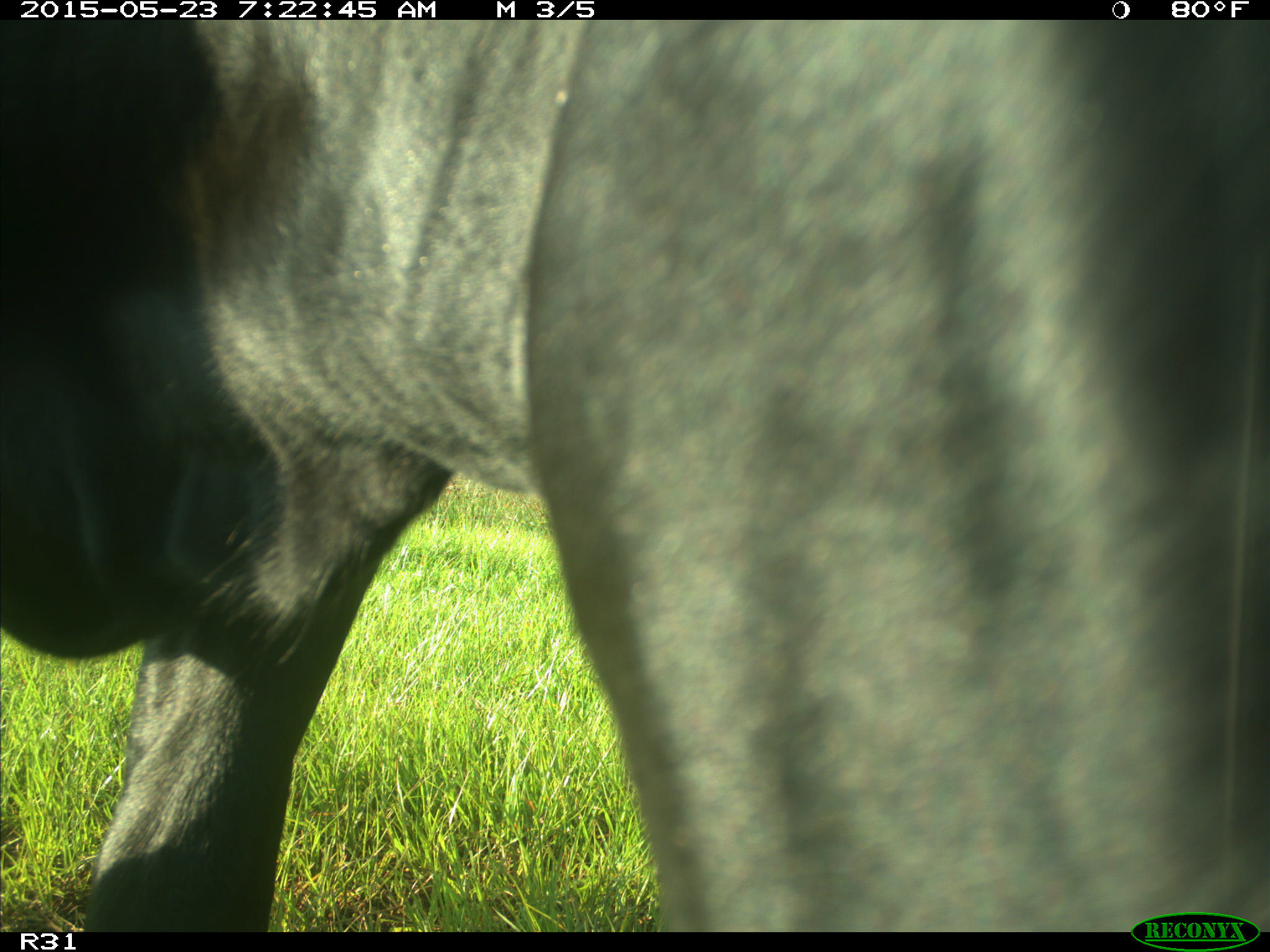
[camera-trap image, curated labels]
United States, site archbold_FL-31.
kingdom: Animalia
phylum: Chordata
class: Mammalia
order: Artiodactyla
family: Bovidae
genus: Bos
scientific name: Bos taurus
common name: domestic cow